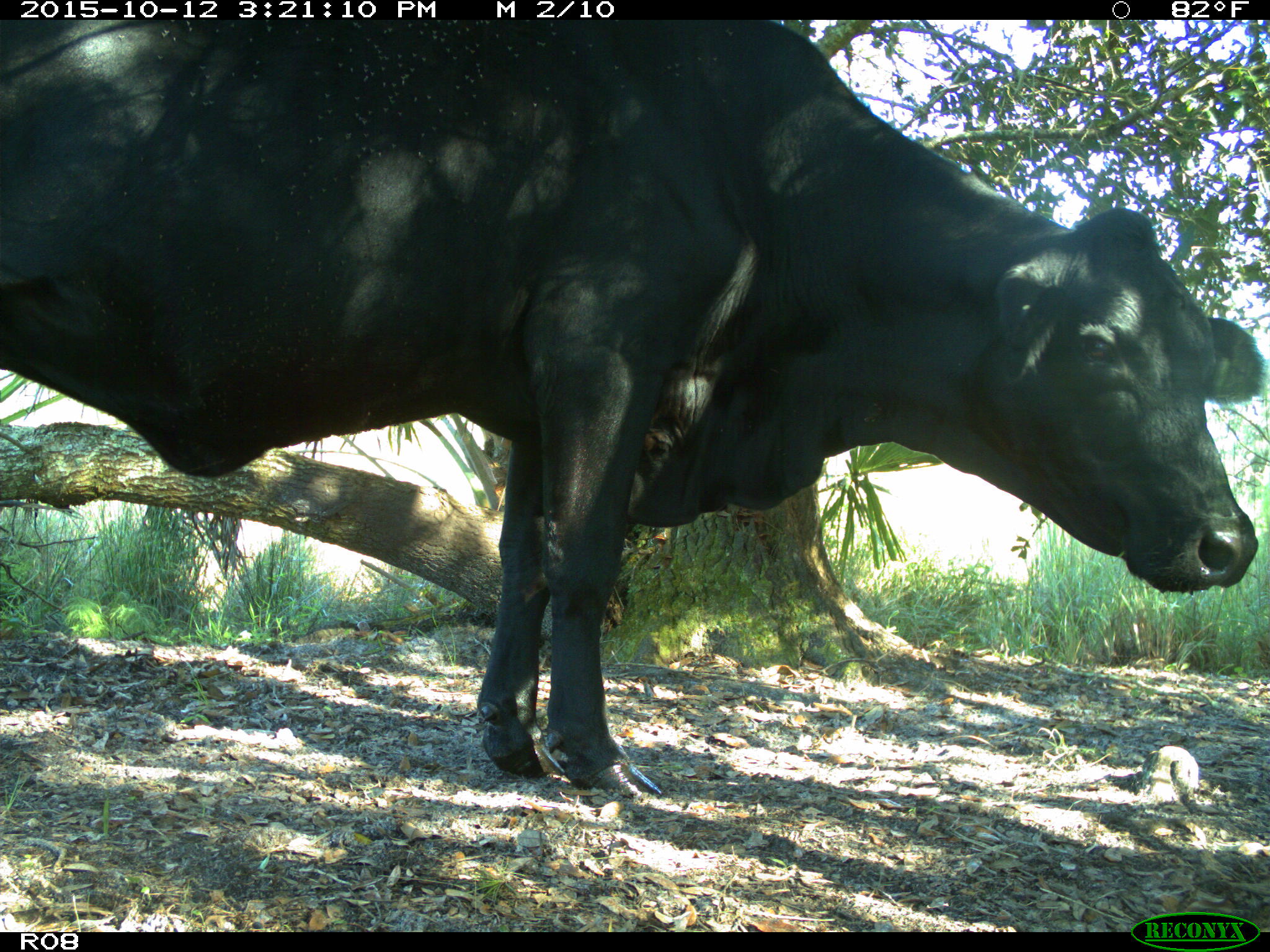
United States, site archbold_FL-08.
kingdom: Animalia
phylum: Chordata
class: Mammalia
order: Artiodactyla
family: Bovidae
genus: Bos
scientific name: Bos taurus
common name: domestic cow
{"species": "Bos taurus (domestic cow)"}